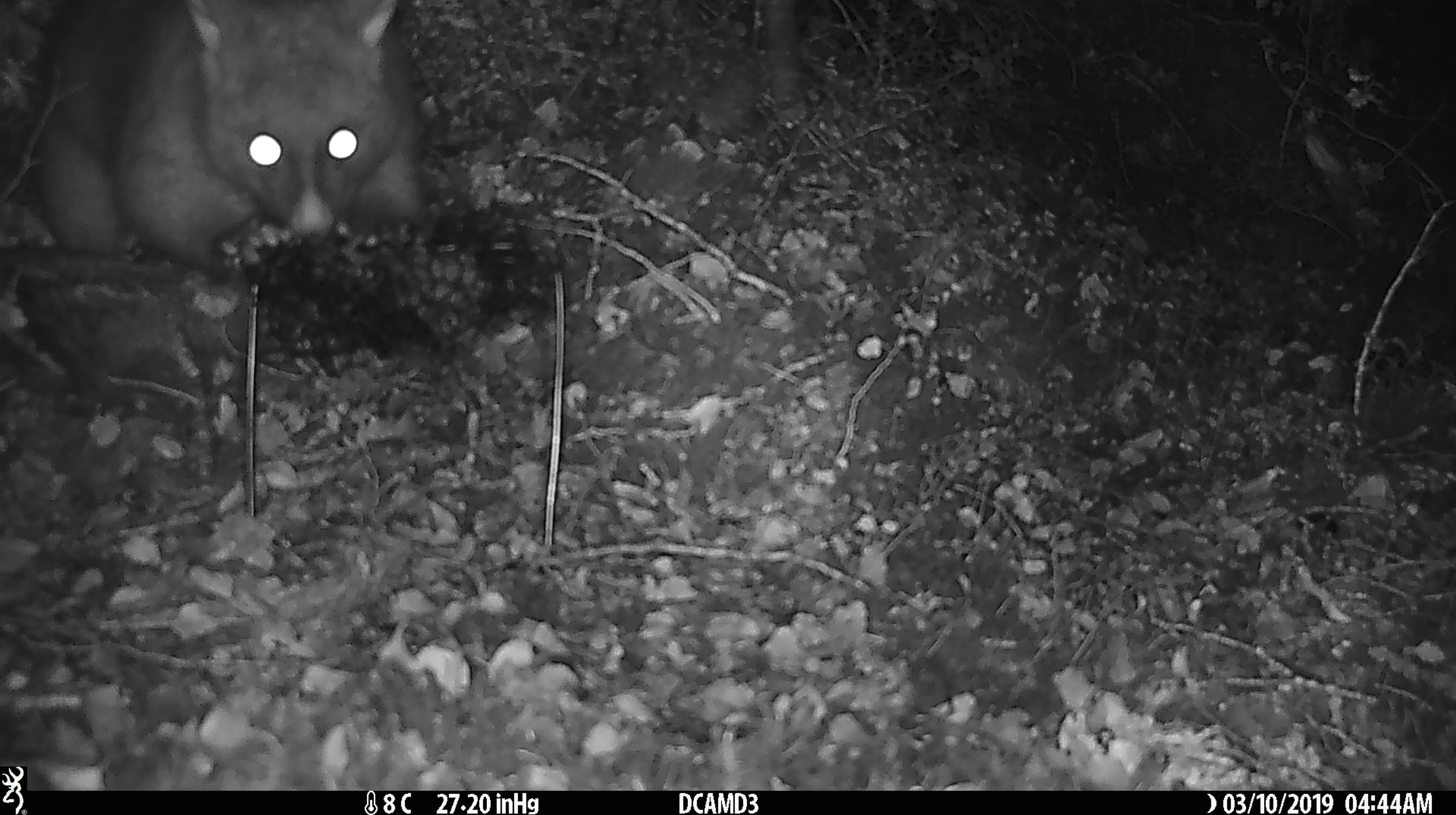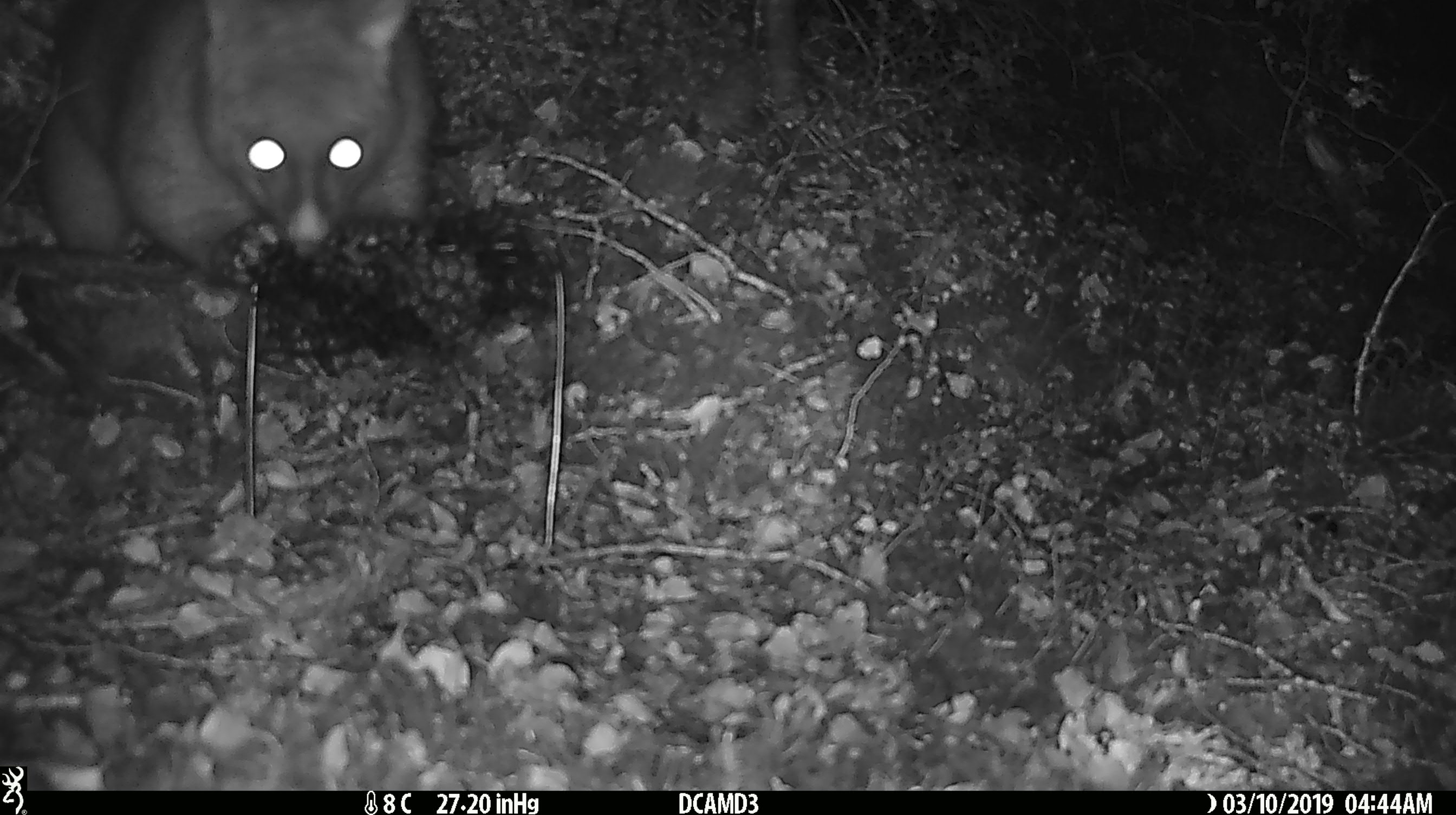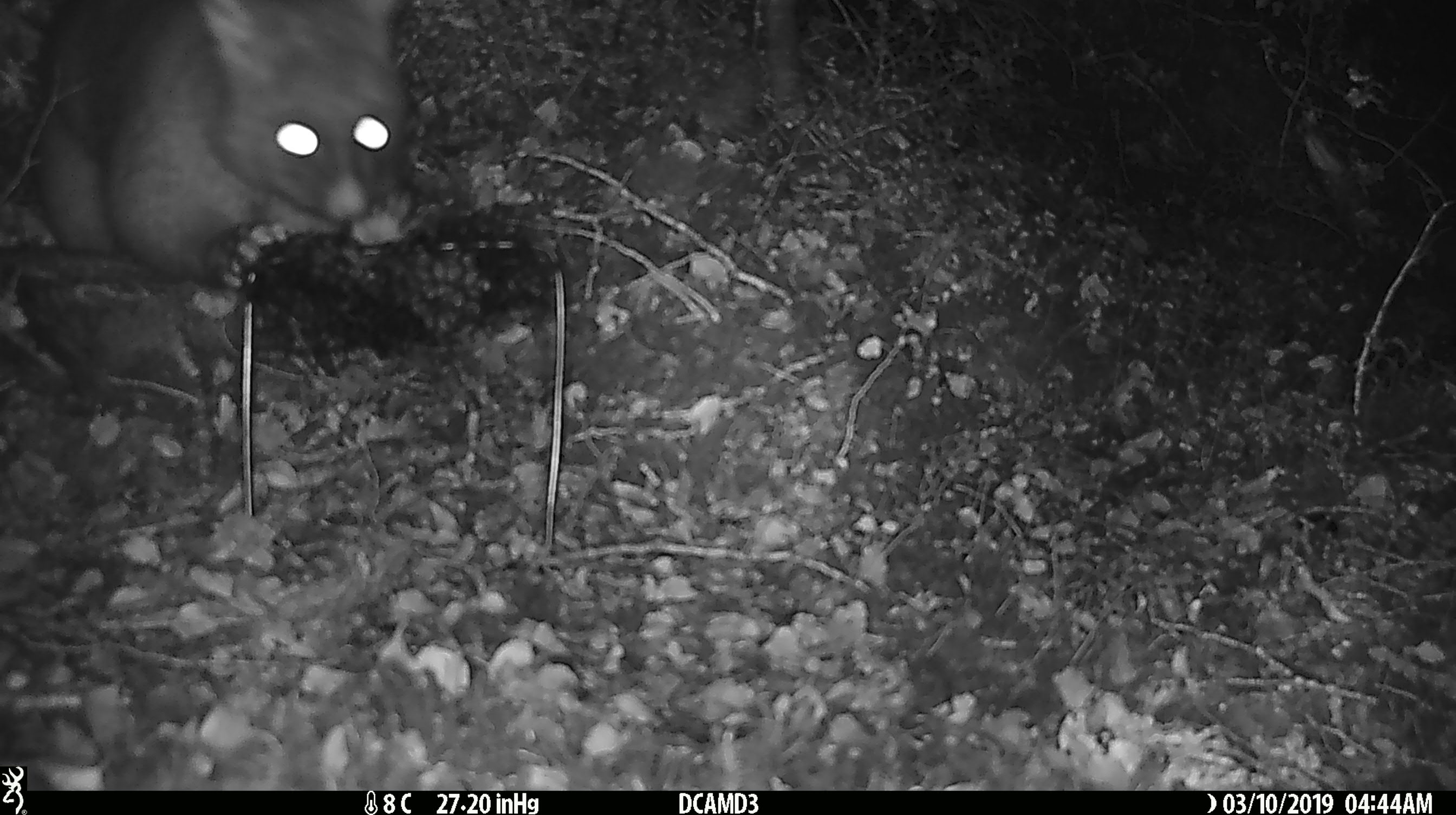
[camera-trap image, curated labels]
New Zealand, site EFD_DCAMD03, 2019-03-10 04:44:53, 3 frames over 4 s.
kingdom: Animalia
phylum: Chordata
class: Mammalia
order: Diprotodontia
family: Phalangeridae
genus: Trichosurus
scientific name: Trichosurus vulpecula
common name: common brushtail possum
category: possum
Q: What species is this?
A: Possum (common brushtail possum) (Trichosurus vulpecula).